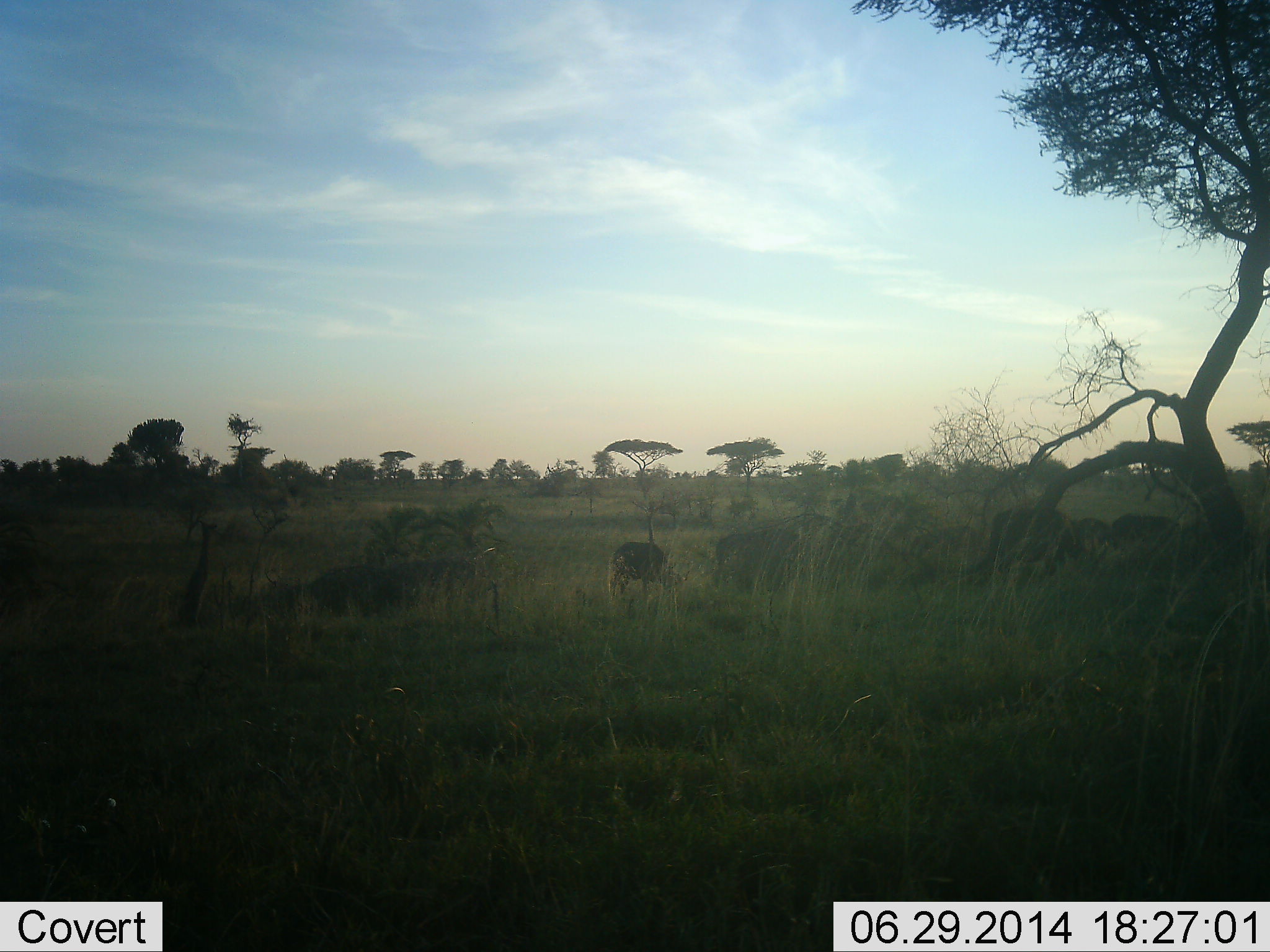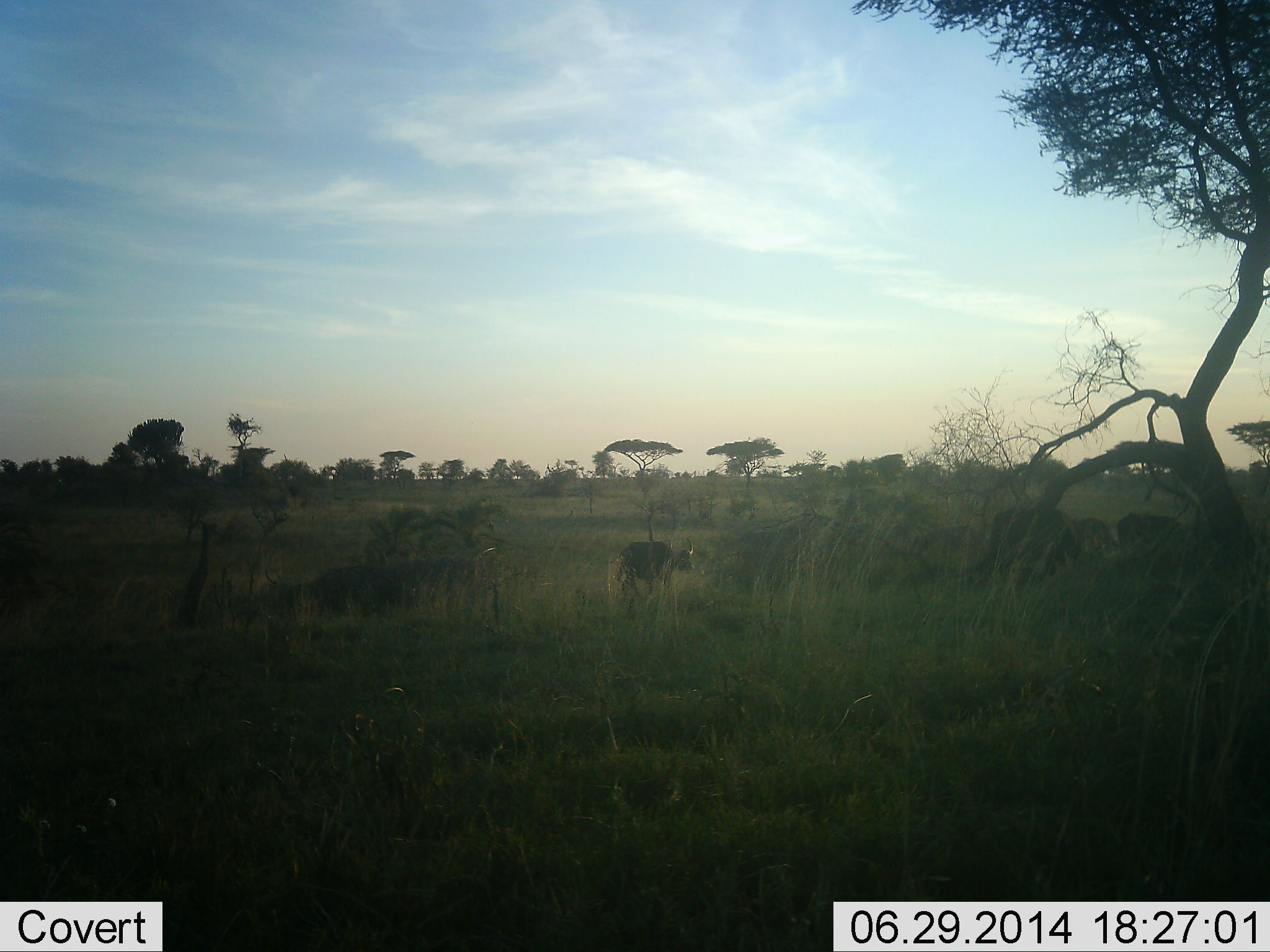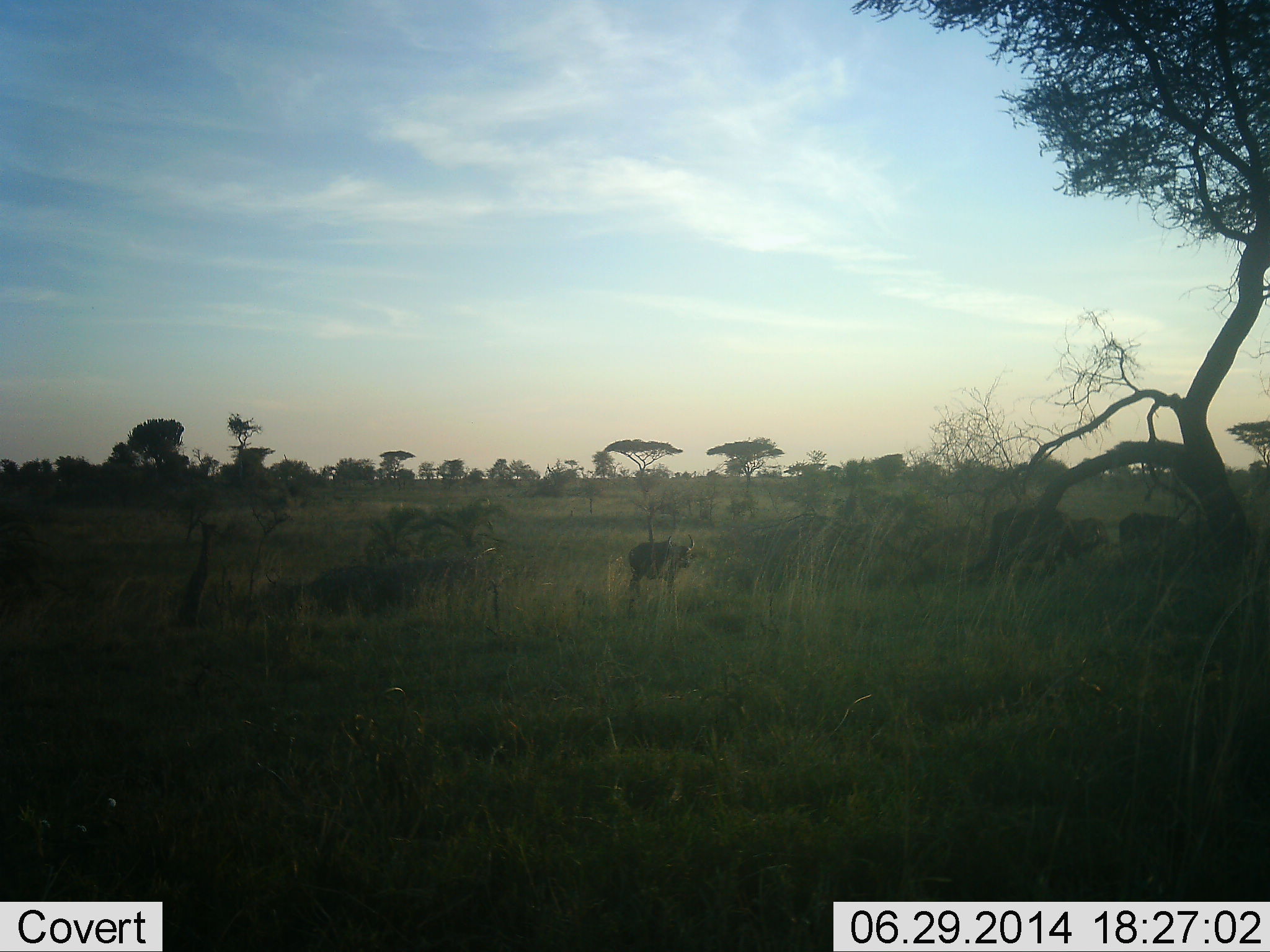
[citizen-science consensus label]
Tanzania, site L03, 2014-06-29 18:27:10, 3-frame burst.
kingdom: Animalia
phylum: Chordata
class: Mammalia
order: Artiodactyla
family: Bovidae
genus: Syncerus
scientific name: Syncerus caffer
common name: cape buffalo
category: buffalo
Buffalo (cape buffalo) (Syncerus caffer), count 5. Behavior (volunteer vote fractions): standing 40%, resting 0%, moving 60%, interacting 0%. Young present (vote fraction): 10%. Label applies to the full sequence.